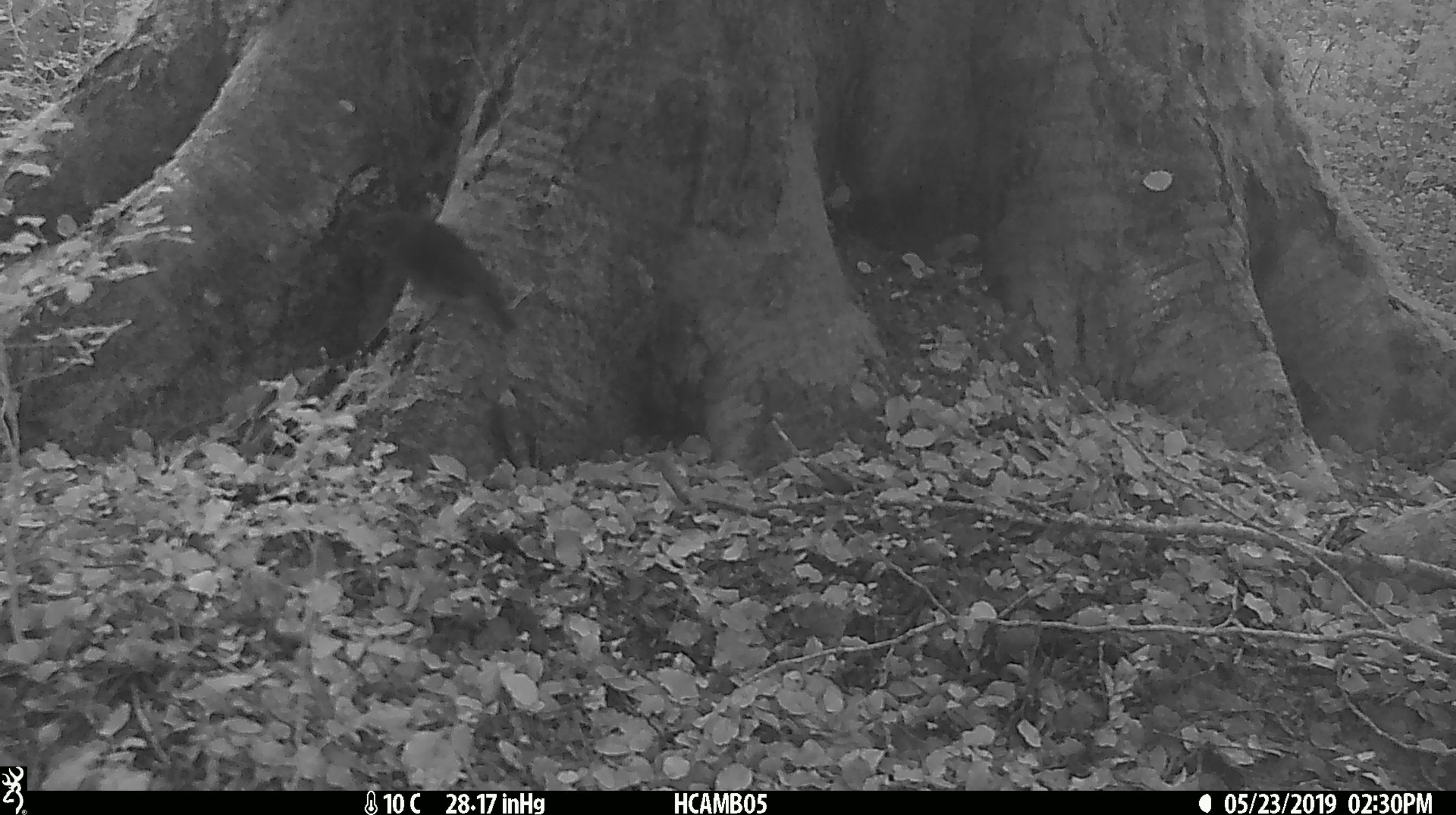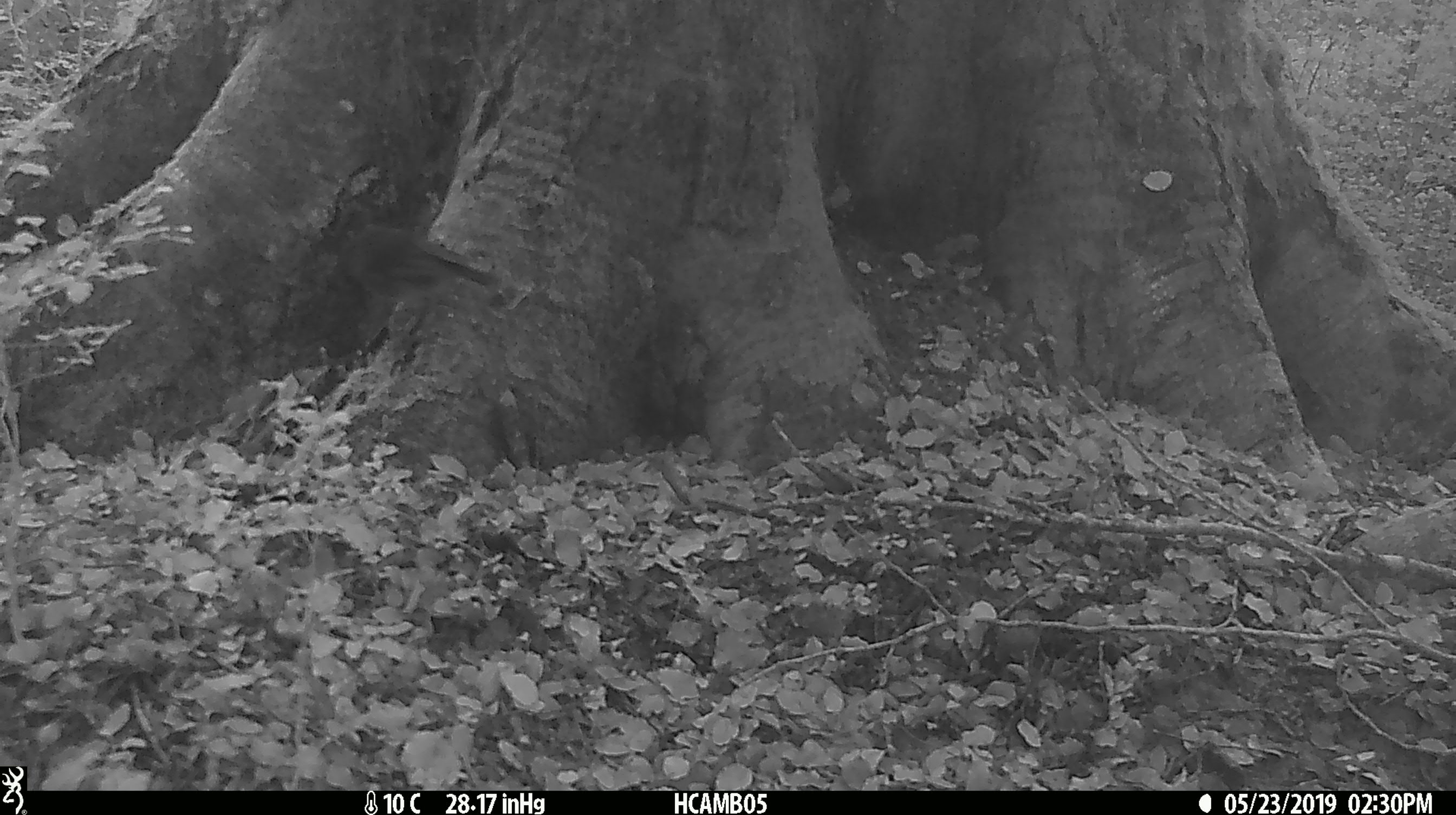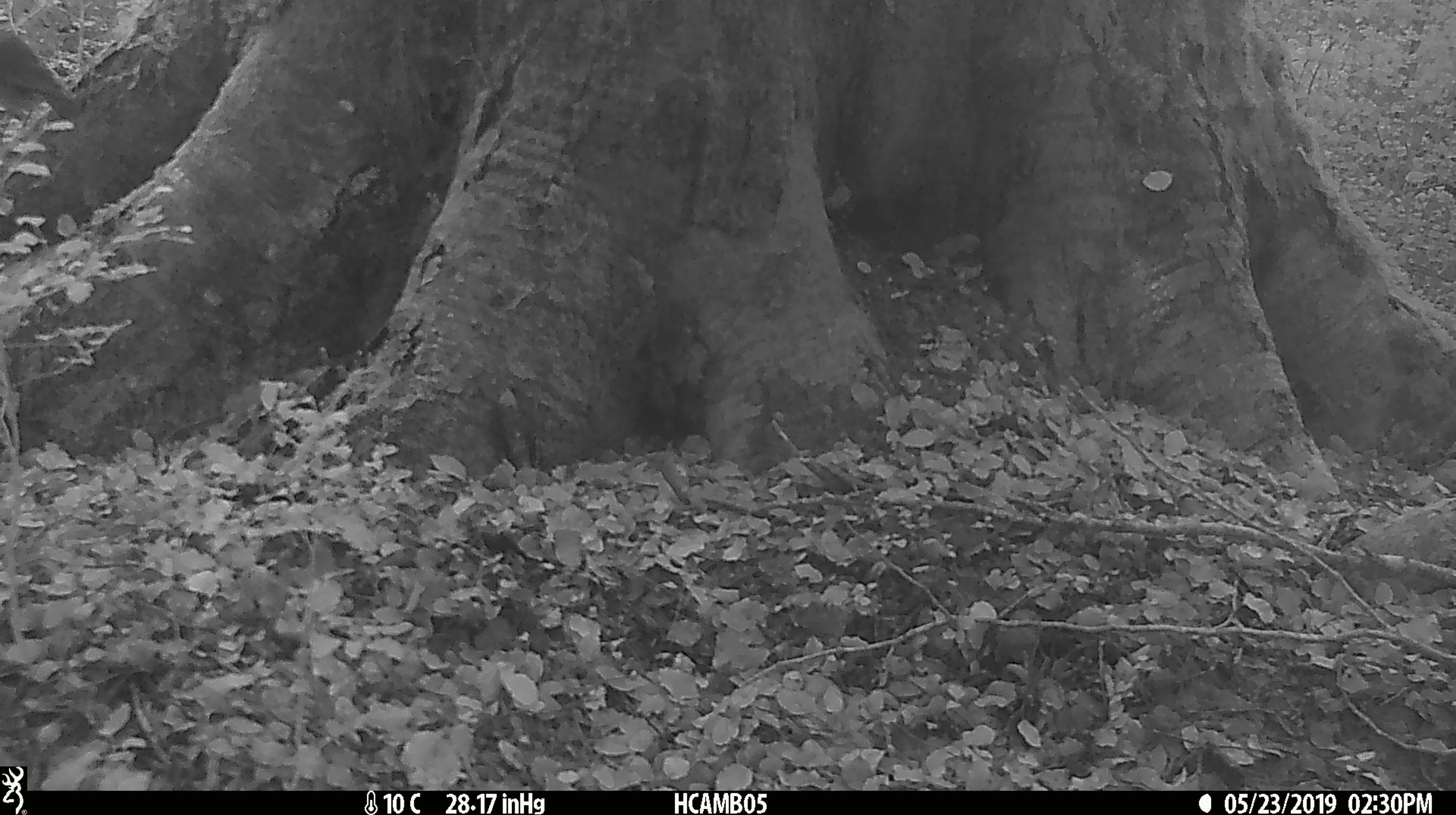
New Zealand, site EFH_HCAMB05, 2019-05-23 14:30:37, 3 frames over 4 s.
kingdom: Animalia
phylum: Chordata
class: Aves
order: Passeriformes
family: Petroicidae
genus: Petroica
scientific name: Petroica australis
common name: new zealand robin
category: robin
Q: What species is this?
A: Robin (new zealand robin) (Petroica australis).